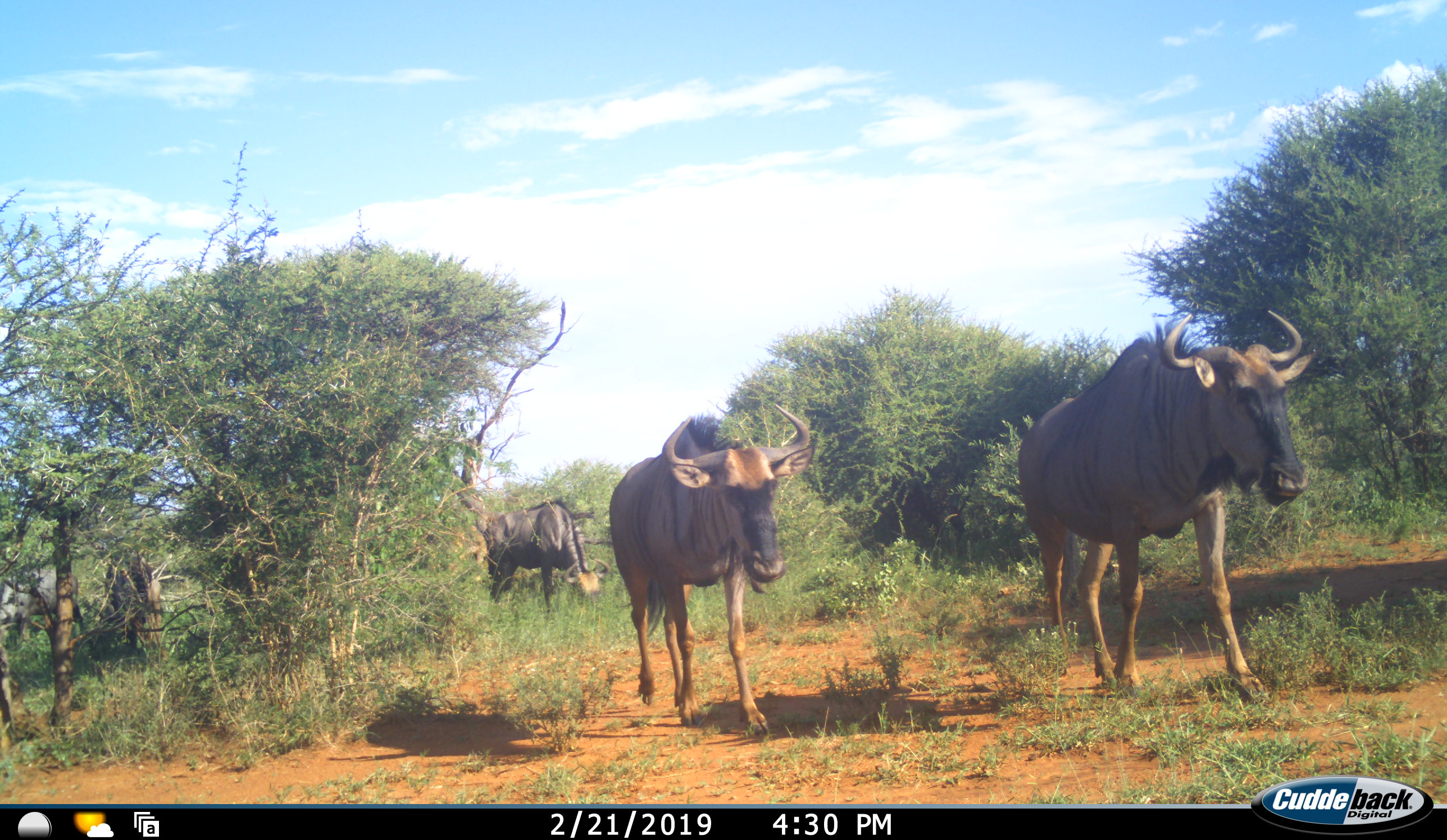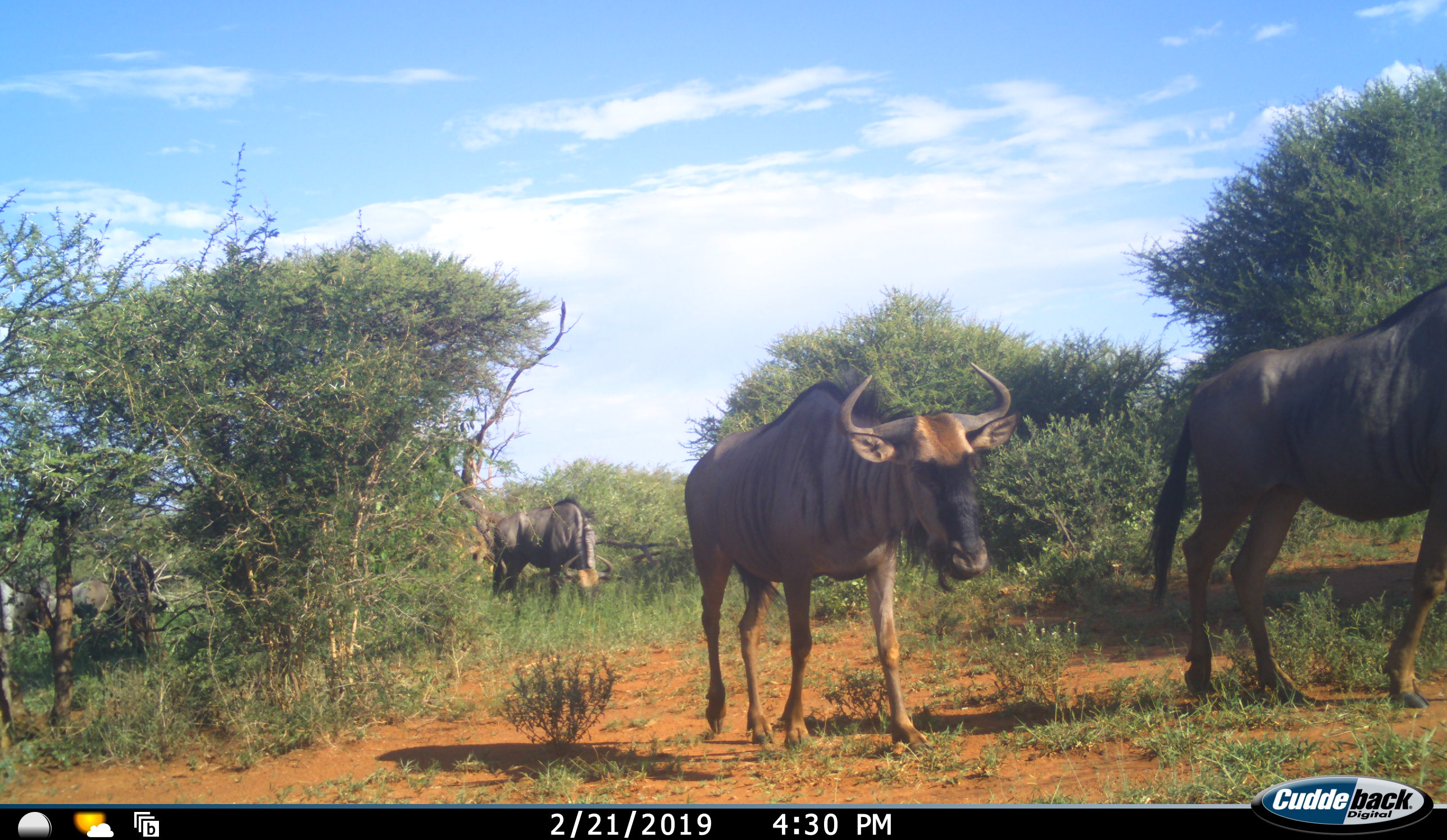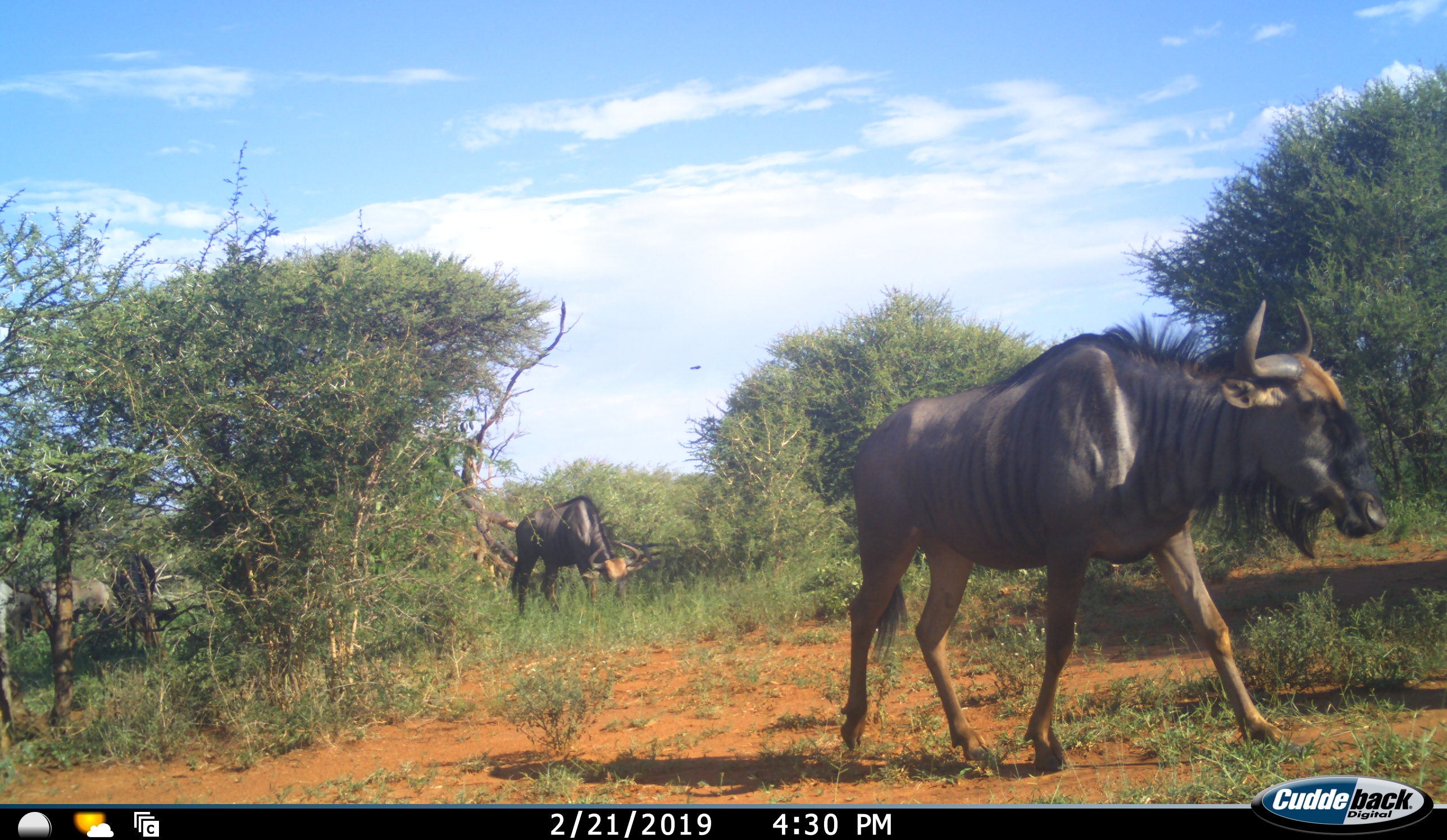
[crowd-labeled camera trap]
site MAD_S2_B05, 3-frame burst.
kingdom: Animalia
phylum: Chordata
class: Mammalia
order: Artiodactyla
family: Bovidae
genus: Connochaetes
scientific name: Connochaetes taurinus taurinus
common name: blue wildebeest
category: wildebeestblue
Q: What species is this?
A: Wildebeestblue (blue wildebeest) (Connochaetes taurinus taurinus).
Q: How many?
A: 4.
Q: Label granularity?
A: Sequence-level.